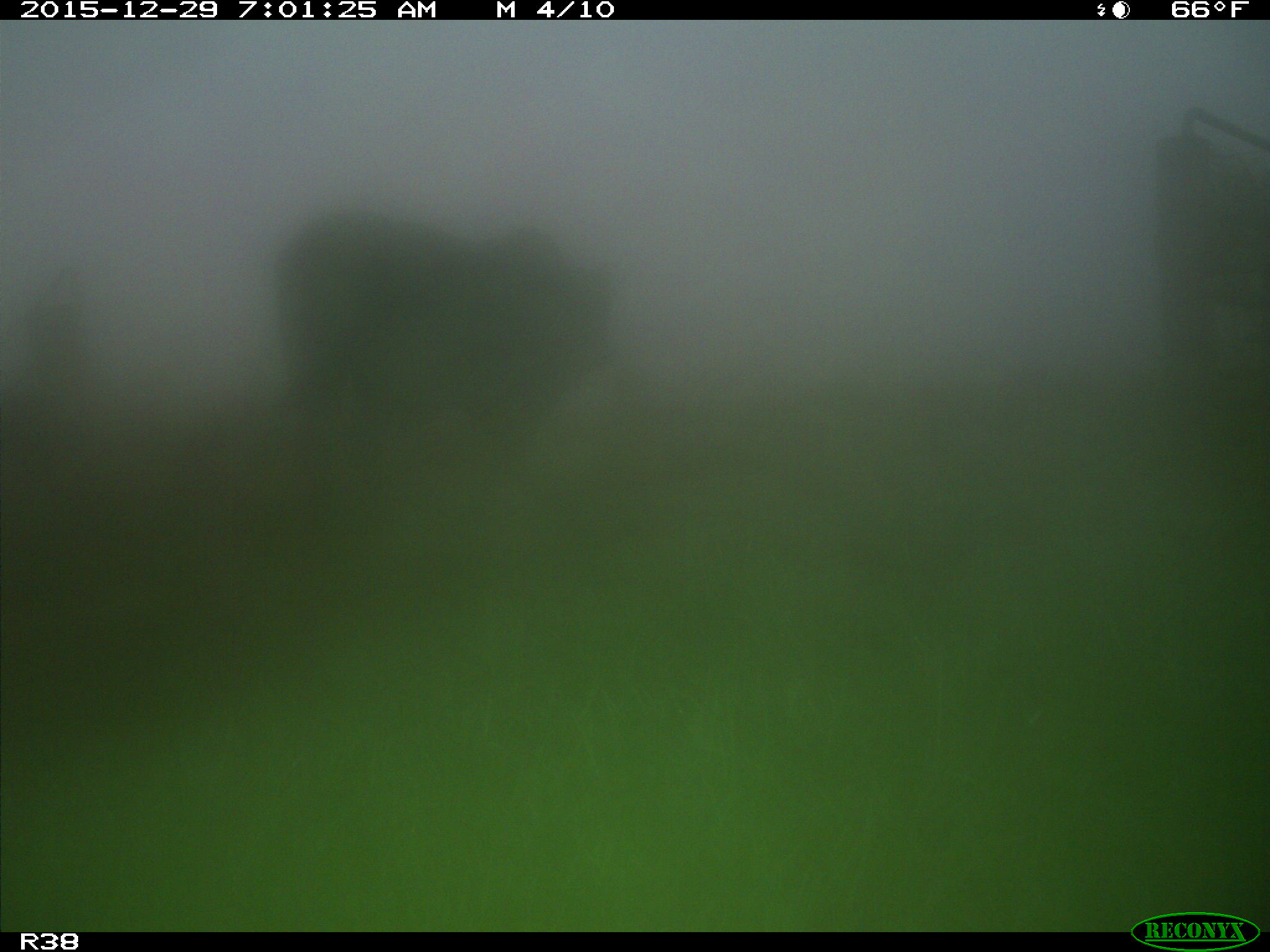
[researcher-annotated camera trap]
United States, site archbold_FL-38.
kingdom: Animalia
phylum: Chordata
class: Mammalia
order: Artiodactyla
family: Bovidae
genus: Bos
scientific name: Bos taurus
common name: domestic cow